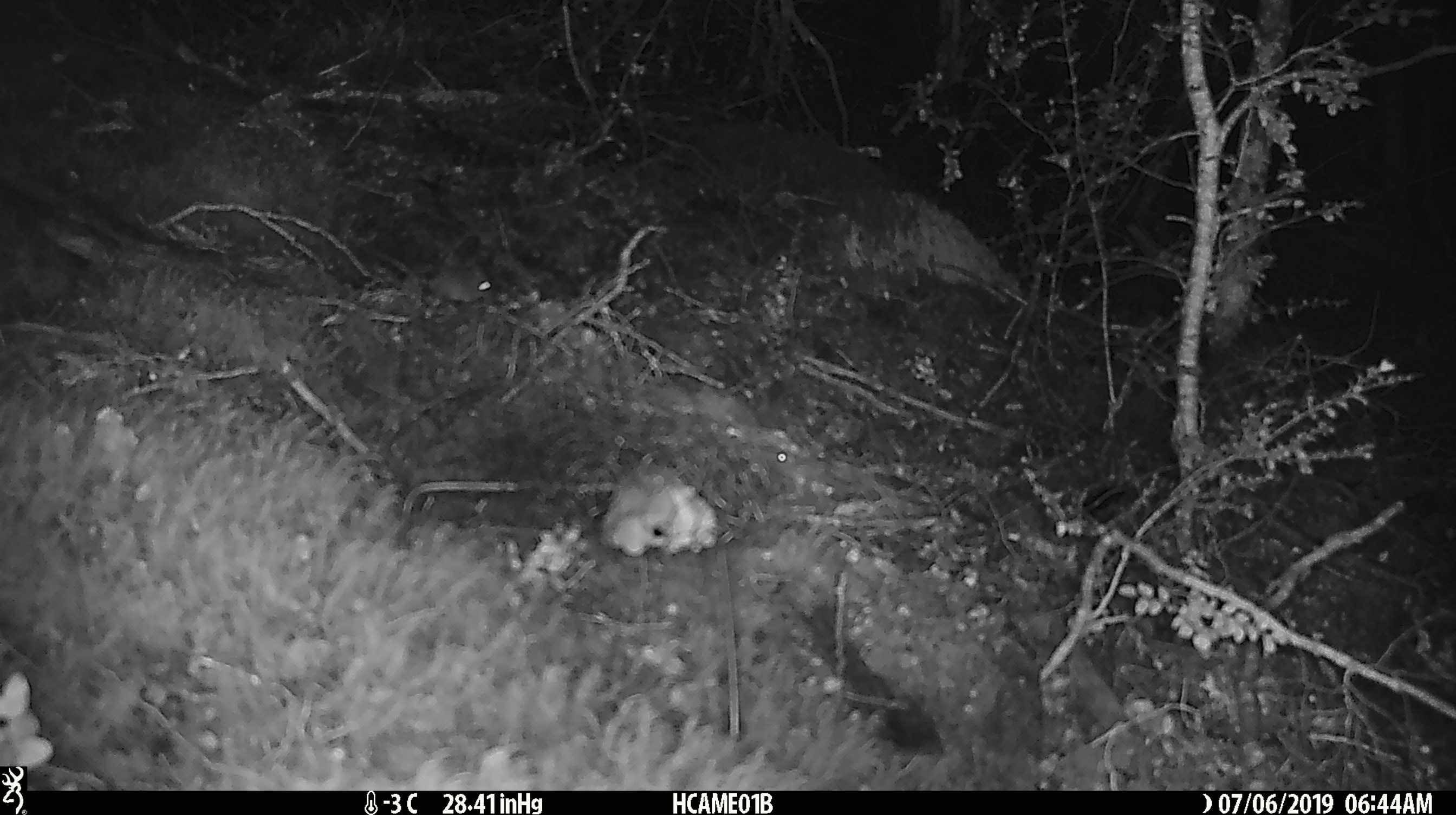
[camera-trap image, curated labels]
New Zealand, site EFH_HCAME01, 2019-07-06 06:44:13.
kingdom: Animalia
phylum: Chordata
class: Mammalia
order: Rodentia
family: Muridae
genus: Mus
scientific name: Mus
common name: mouse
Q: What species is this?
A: Mouse (Mus).